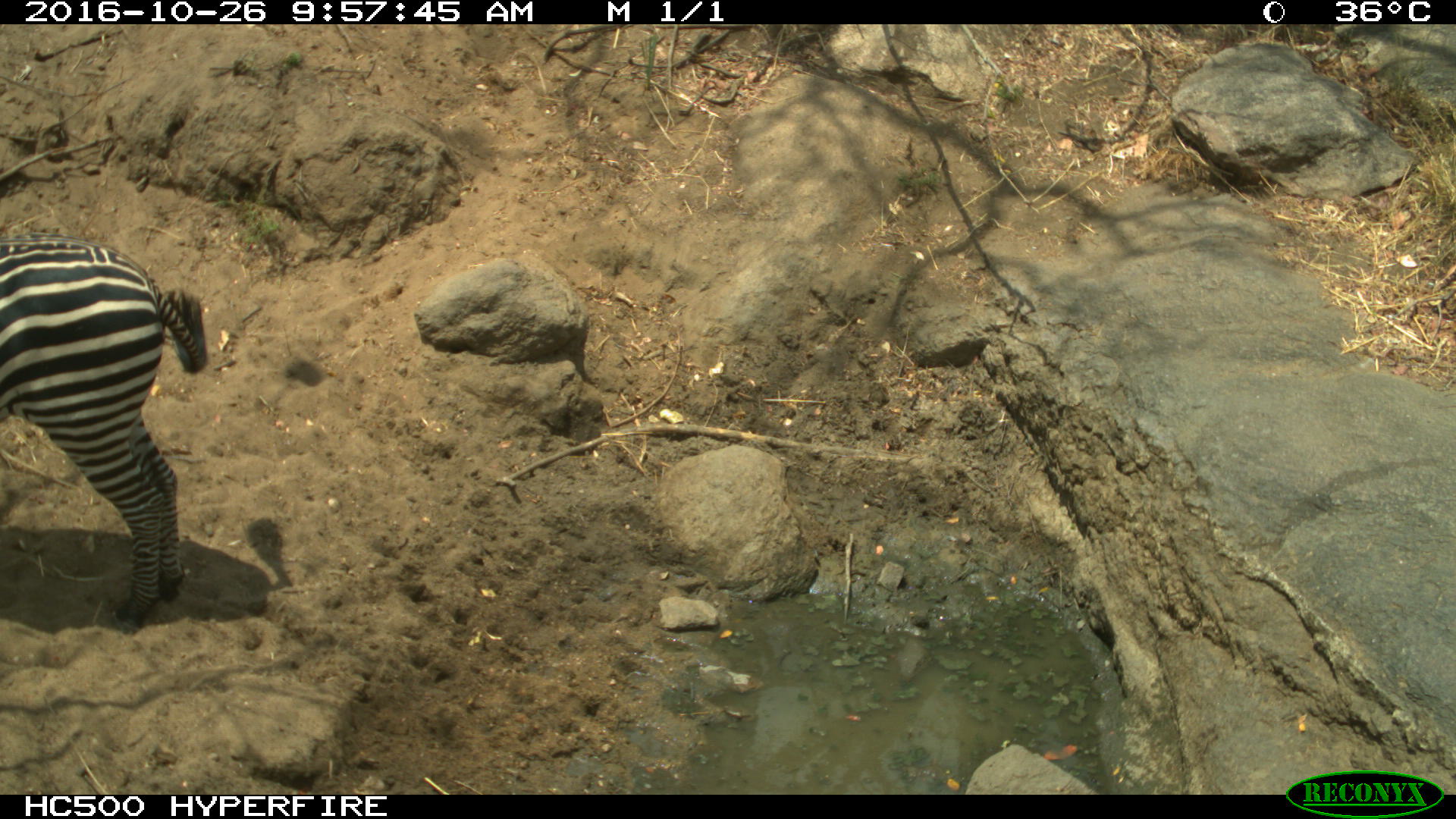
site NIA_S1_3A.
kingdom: Animalia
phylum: Chordata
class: Mammalia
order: Perissodactyla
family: Equidae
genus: Equus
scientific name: Equus quagga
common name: plains zebra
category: zebraplains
Zebraplains (plains zebra) (Equus quagga), count 1. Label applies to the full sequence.